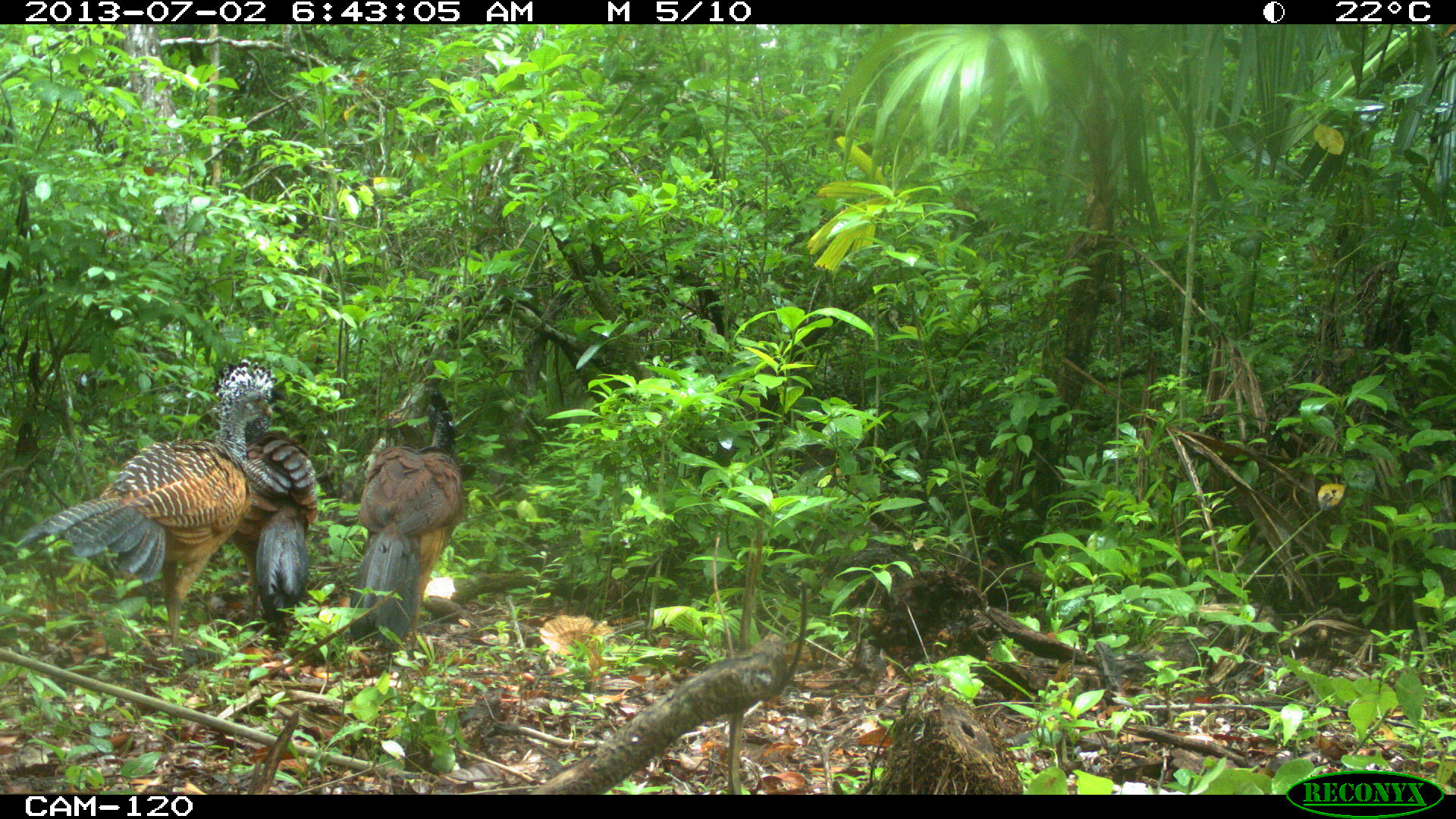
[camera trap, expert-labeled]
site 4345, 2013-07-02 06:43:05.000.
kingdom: Animalia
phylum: Chordata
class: Aves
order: Galliformes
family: Cracidae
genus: Crax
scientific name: Crax rubra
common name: great curassow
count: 3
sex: female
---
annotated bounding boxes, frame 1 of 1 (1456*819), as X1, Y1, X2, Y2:
crax rubra: 11, 356, 277, 652; 348, 392, 466, 650; 229, 417, 318, 651